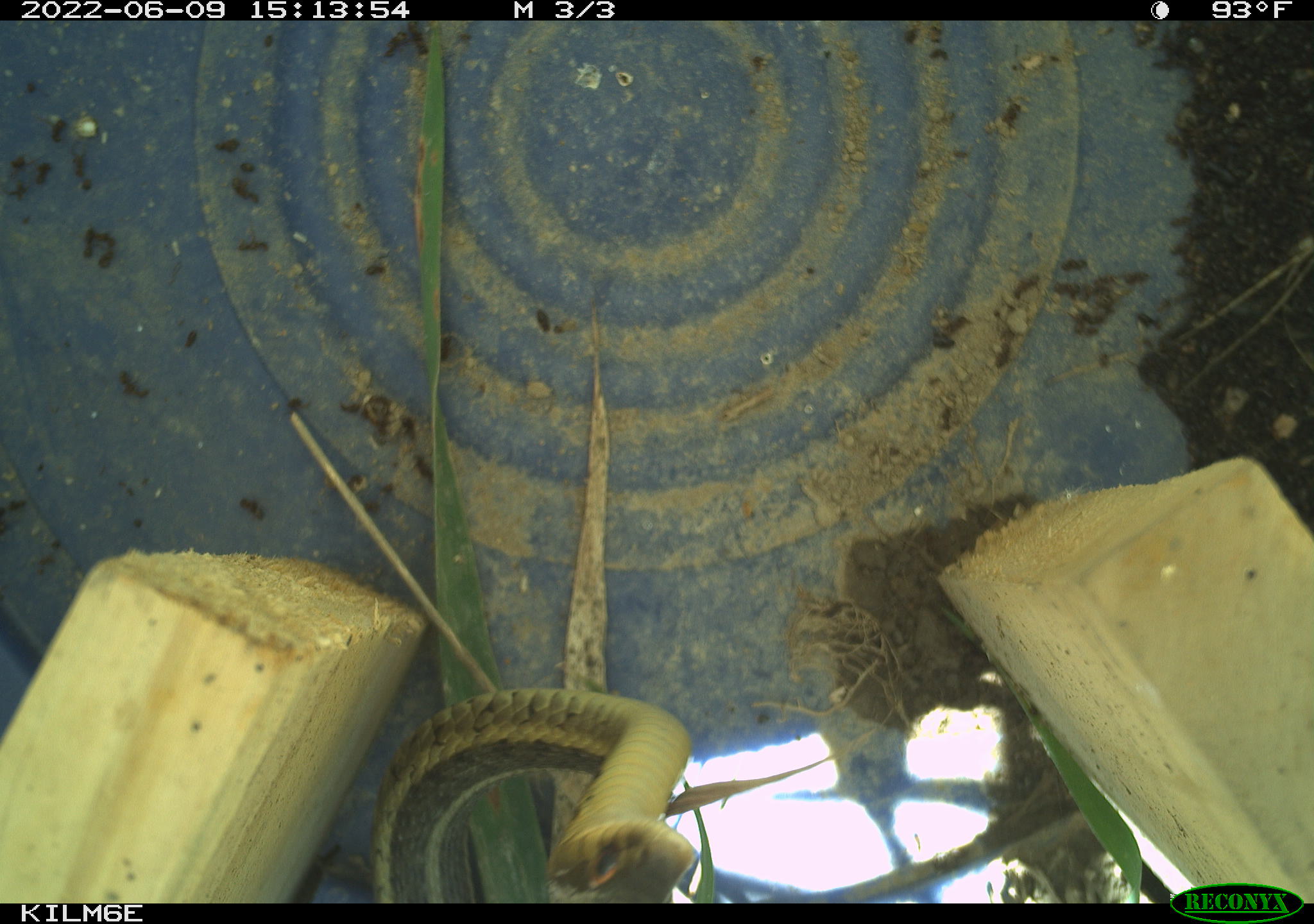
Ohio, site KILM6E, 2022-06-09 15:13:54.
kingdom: Animalia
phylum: Chordata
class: Reptilia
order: Squamata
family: Colubridae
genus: Thamnophis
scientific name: Thamnophis sirtalis sirtalis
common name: eastern gartersnake